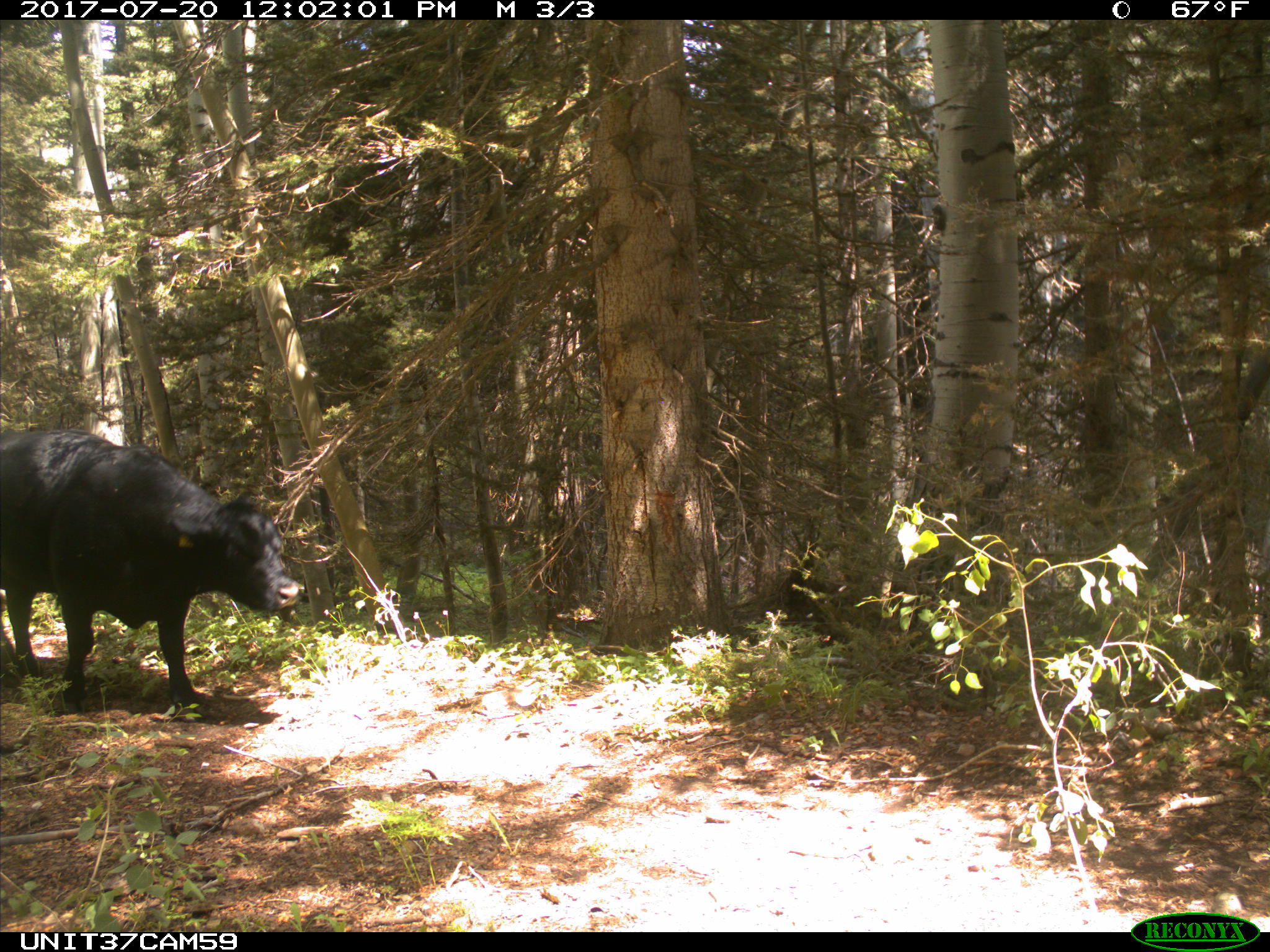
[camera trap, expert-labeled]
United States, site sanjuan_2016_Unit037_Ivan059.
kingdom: Animalia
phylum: Chordata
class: Mammalia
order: Artiodactyla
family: Bovidae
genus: Bos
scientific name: Bos taurus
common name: domestic cow